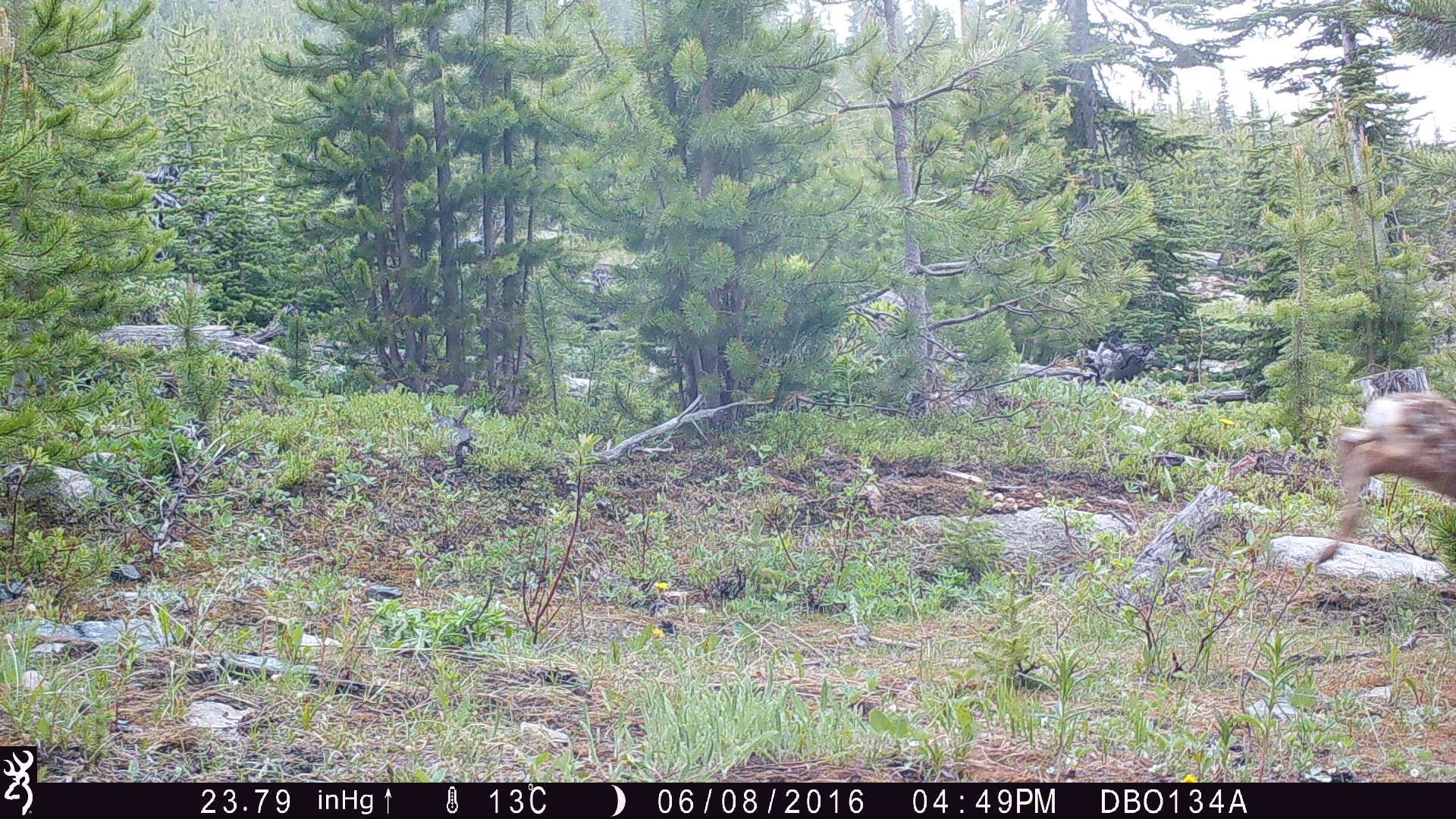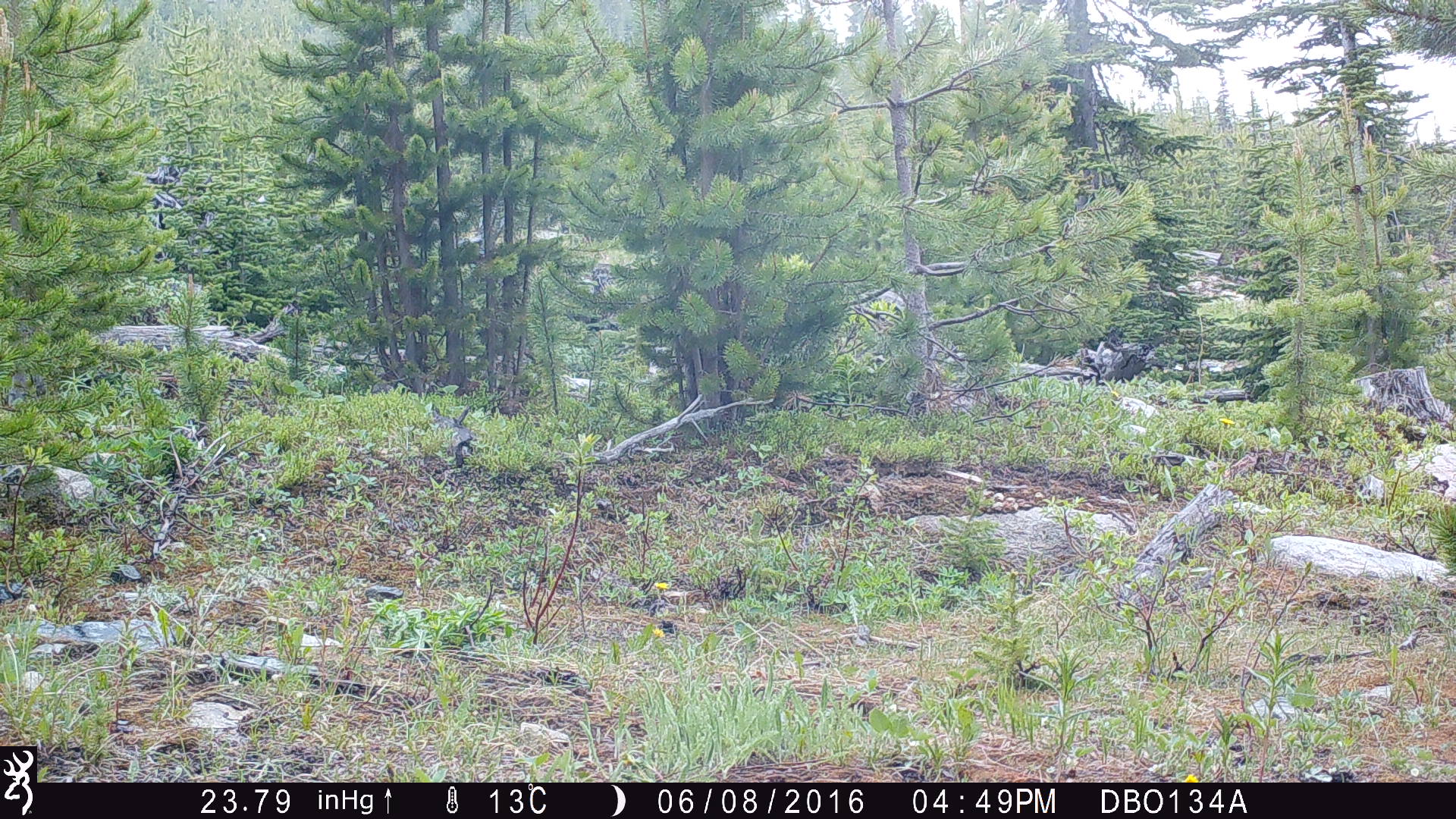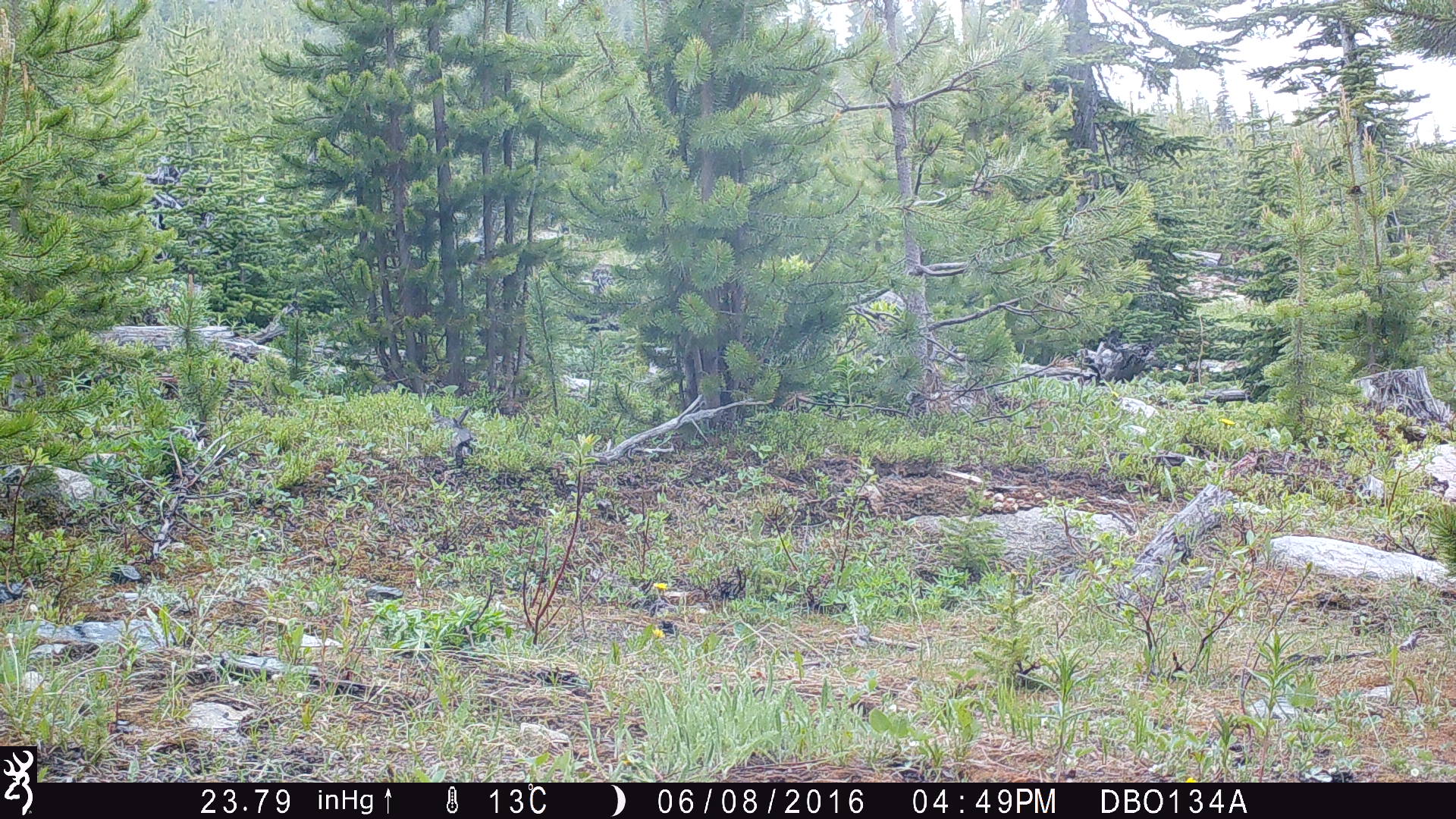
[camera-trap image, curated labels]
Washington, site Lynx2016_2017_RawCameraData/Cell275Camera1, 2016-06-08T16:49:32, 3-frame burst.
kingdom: Animalia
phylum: Chordata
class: Mammalia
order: Artiodactyla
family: Cervidae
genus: Odocoileus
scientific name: Odocoileus hemionus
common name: mule deer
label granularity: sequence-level